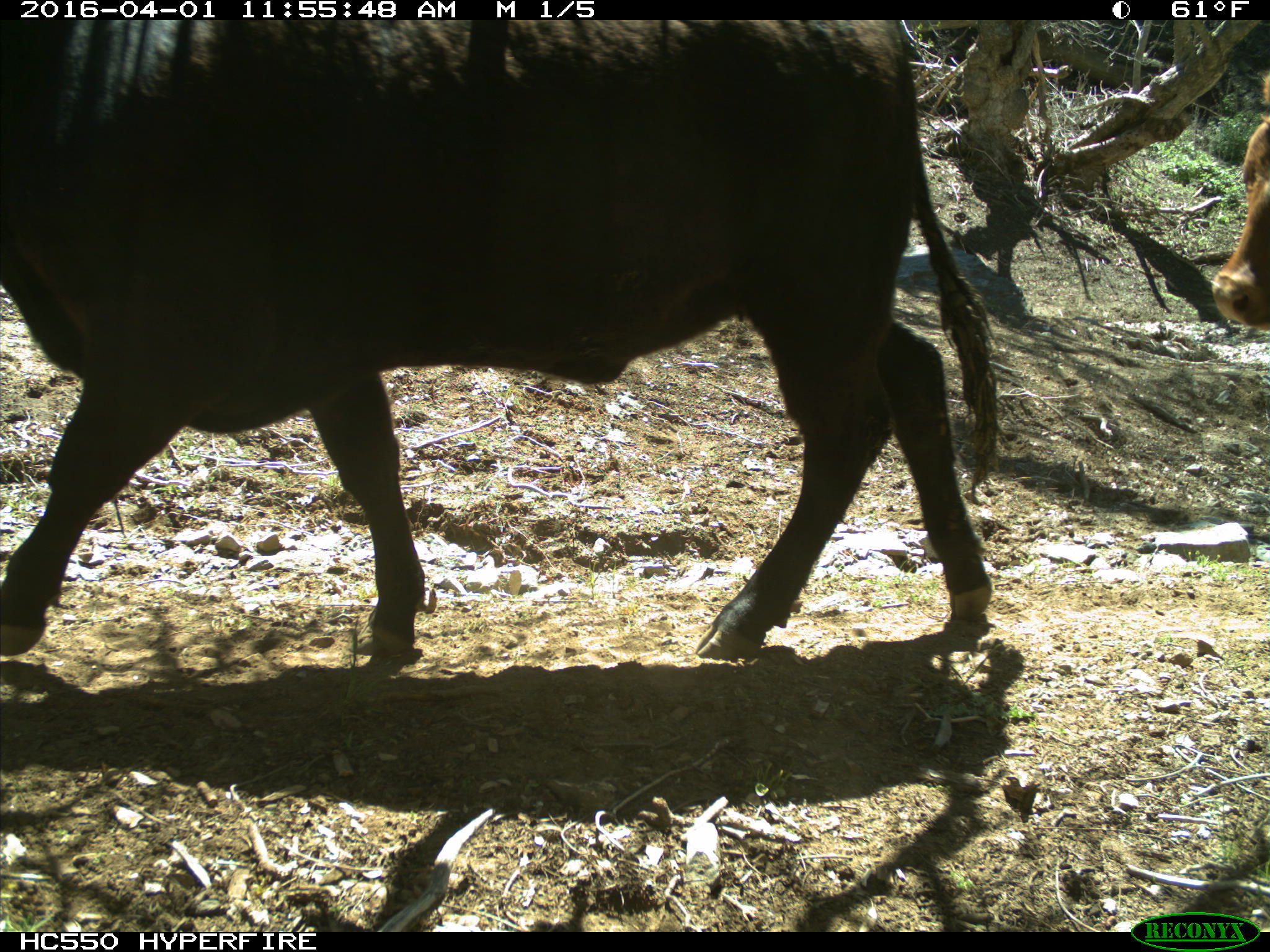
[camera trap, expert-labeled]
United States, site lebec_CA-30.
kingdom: Animalia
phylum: Chordata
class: Mammalia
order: Artiodactyla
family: Bovidae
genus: Bos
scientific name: Bos taurus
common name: domestic cow